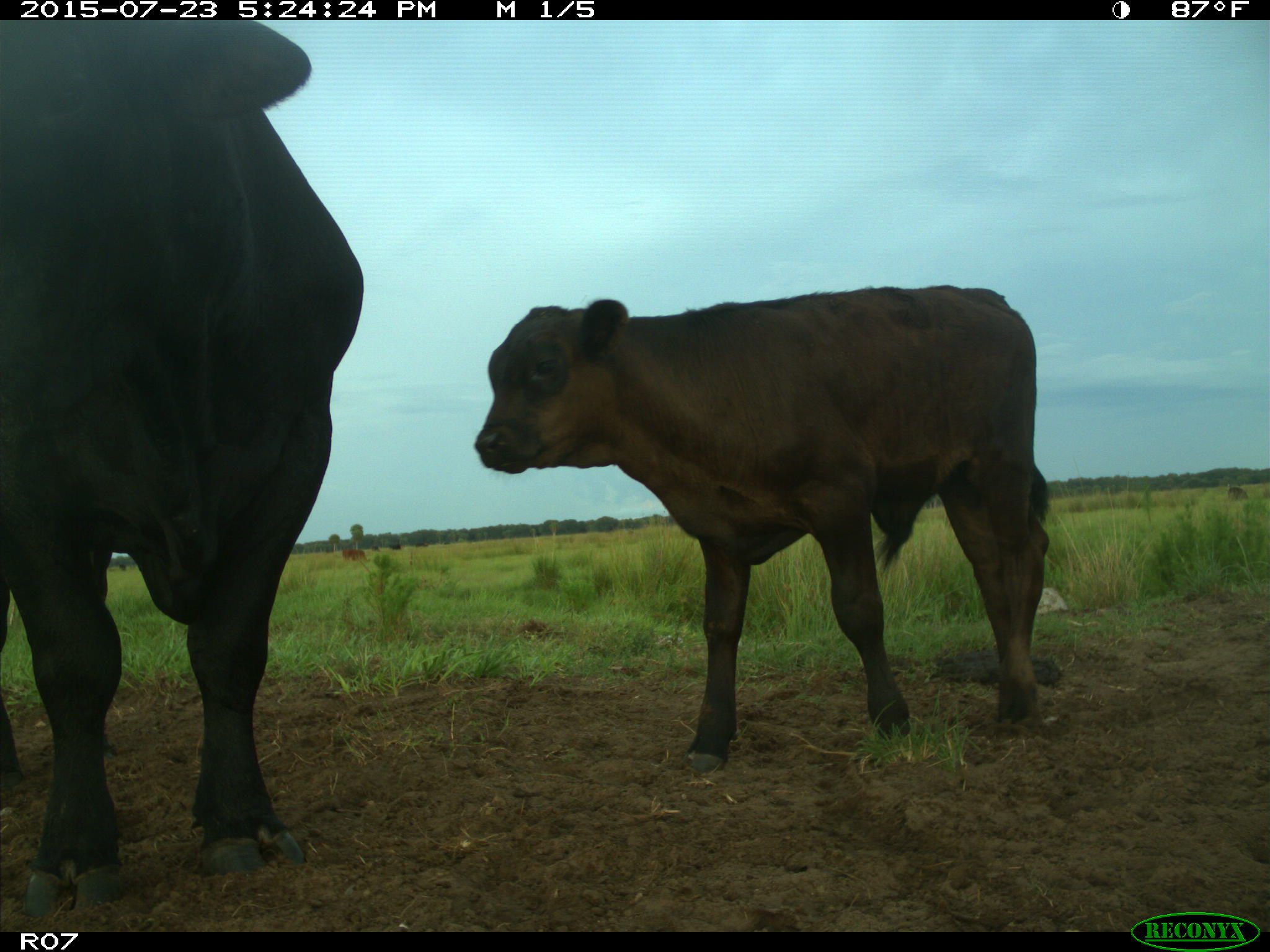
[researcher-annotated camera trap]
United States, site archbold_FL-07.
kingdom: Animalia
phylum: Chordata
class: Mammalia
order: Artiodactyla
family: Bovidae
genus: Bos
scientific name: Bos taurus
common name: domestic cow